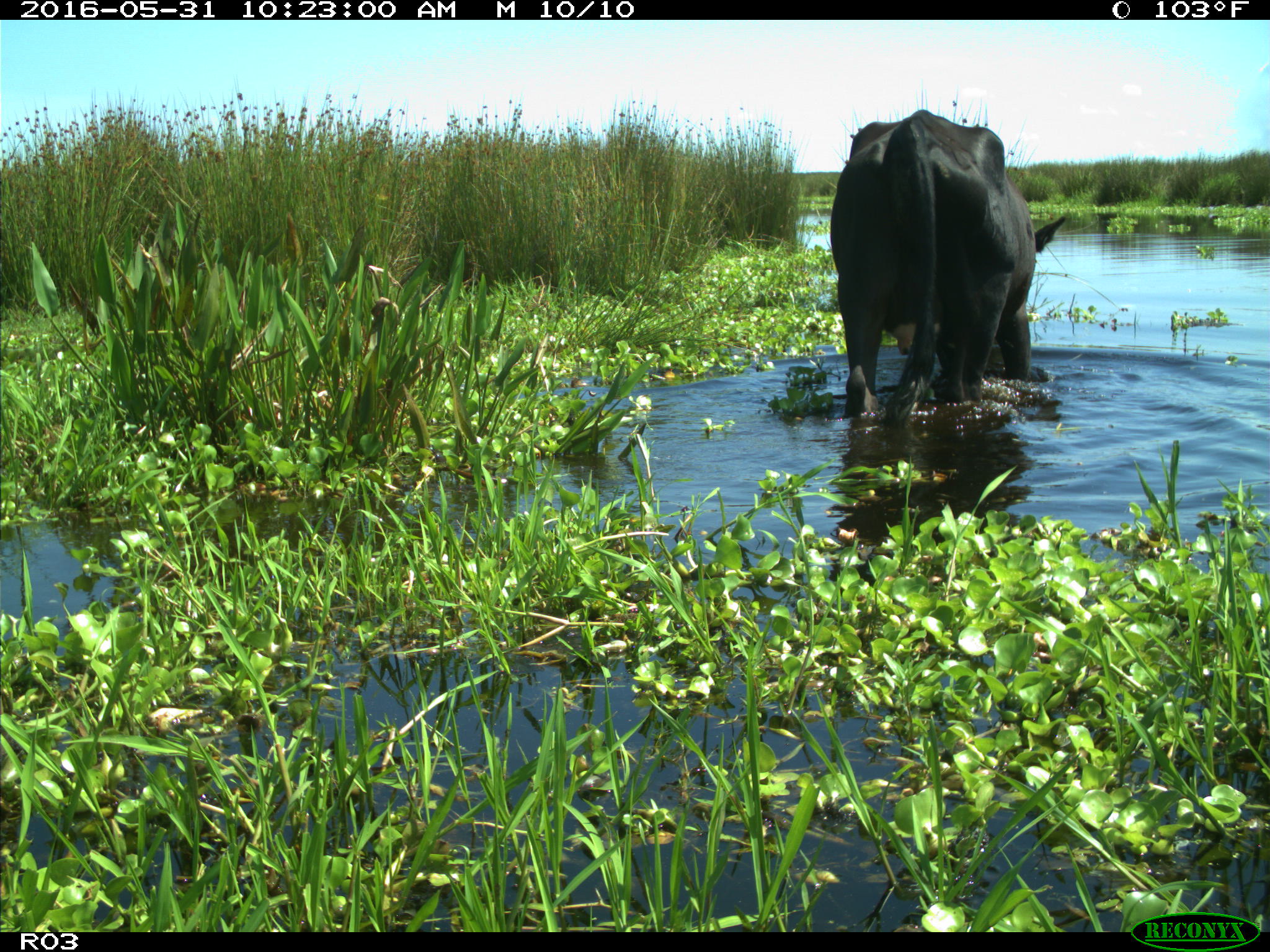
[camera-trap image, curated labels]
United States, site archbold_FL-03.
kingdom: Animalia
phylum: Chordata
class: Mammalia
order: Artiodactyla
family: Bovidae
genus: Bos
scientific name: Bos taurus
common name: domestic cow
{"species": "Bos taurus (domestic cow)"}